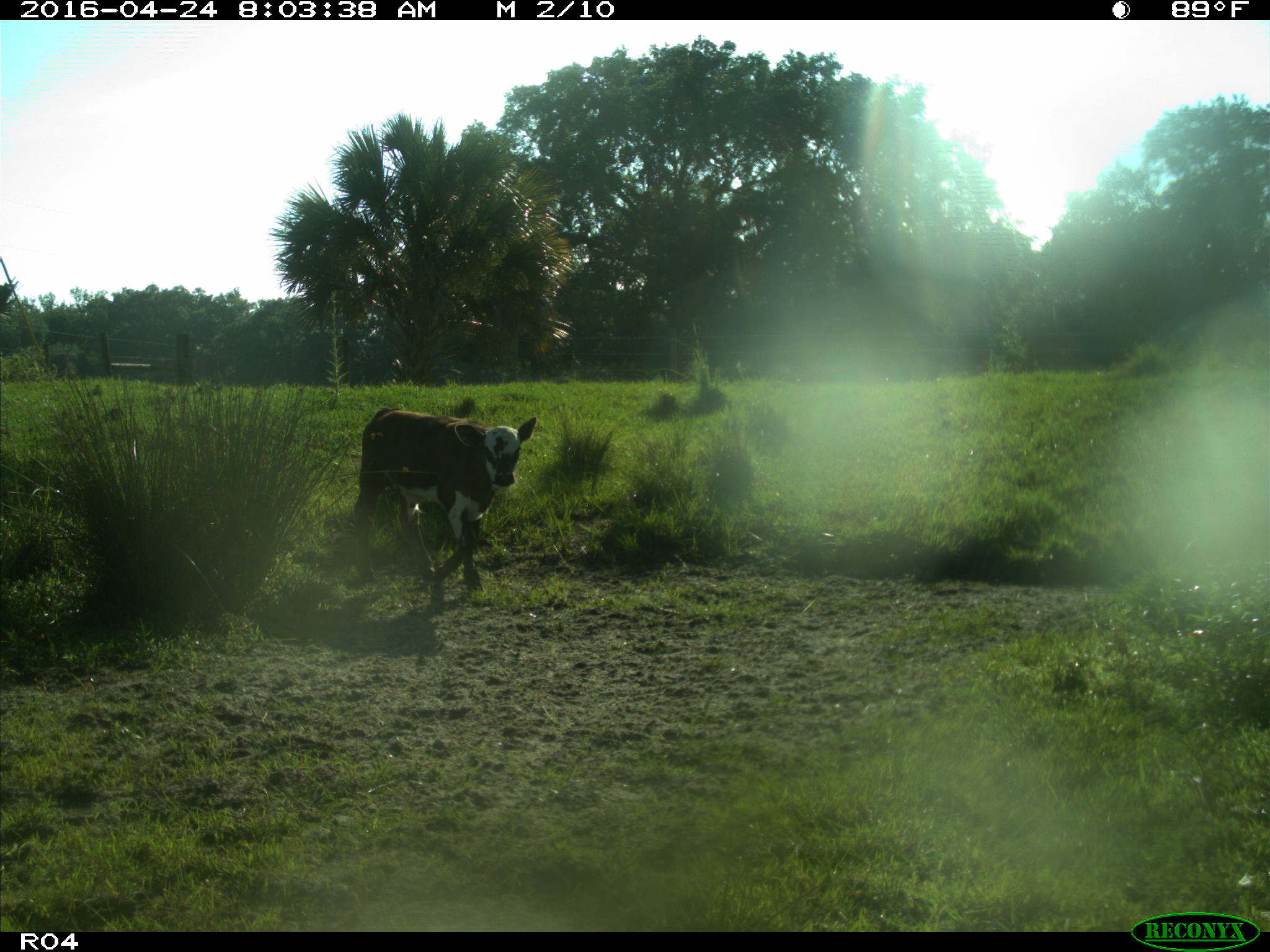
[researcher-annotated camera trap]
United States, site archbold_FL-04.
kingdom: Animalia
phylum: Chordata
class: Mammalia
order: Artiodactyla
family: Bovidae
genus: Bos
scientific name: Bos taurus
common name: domestic cow